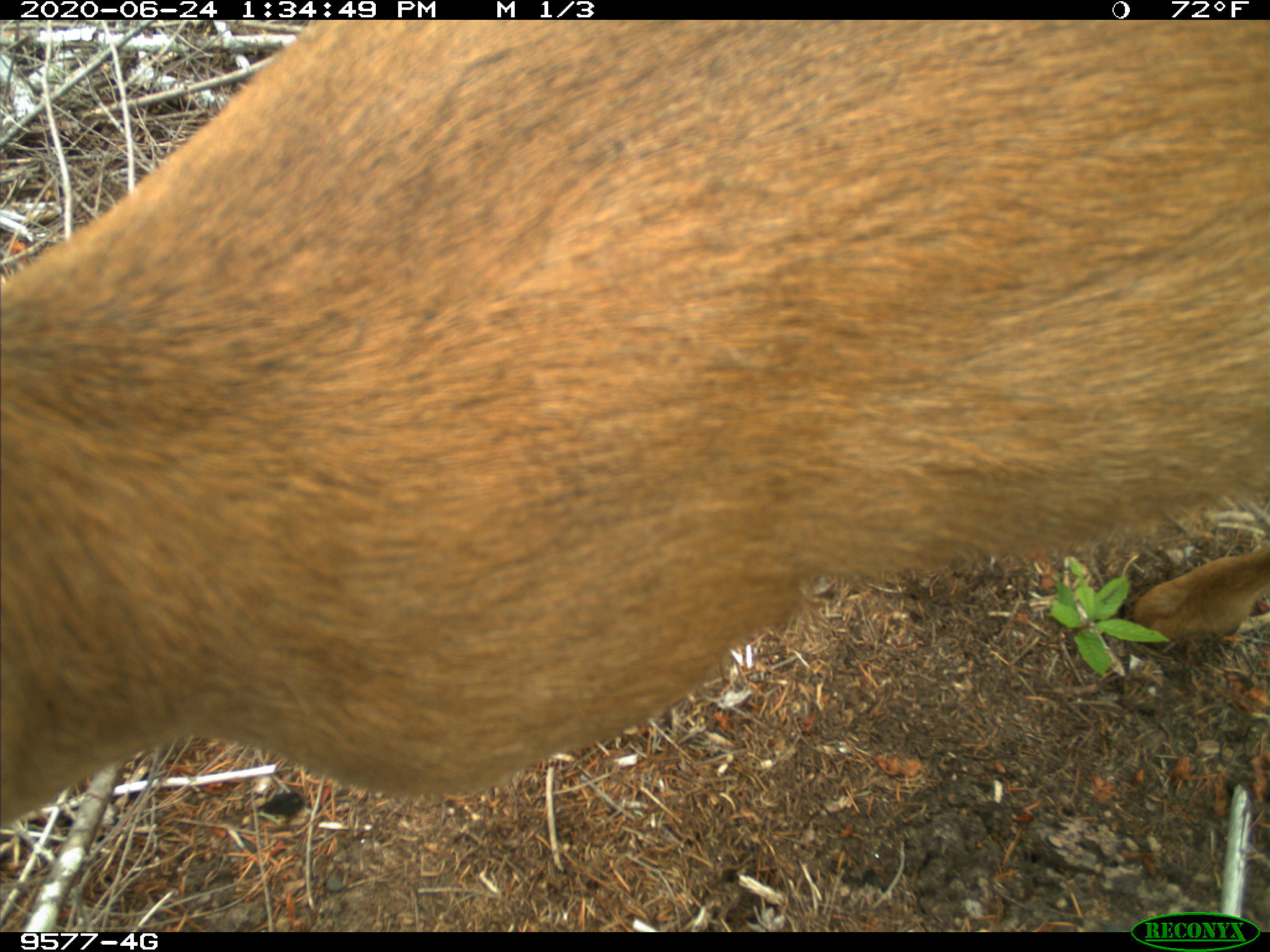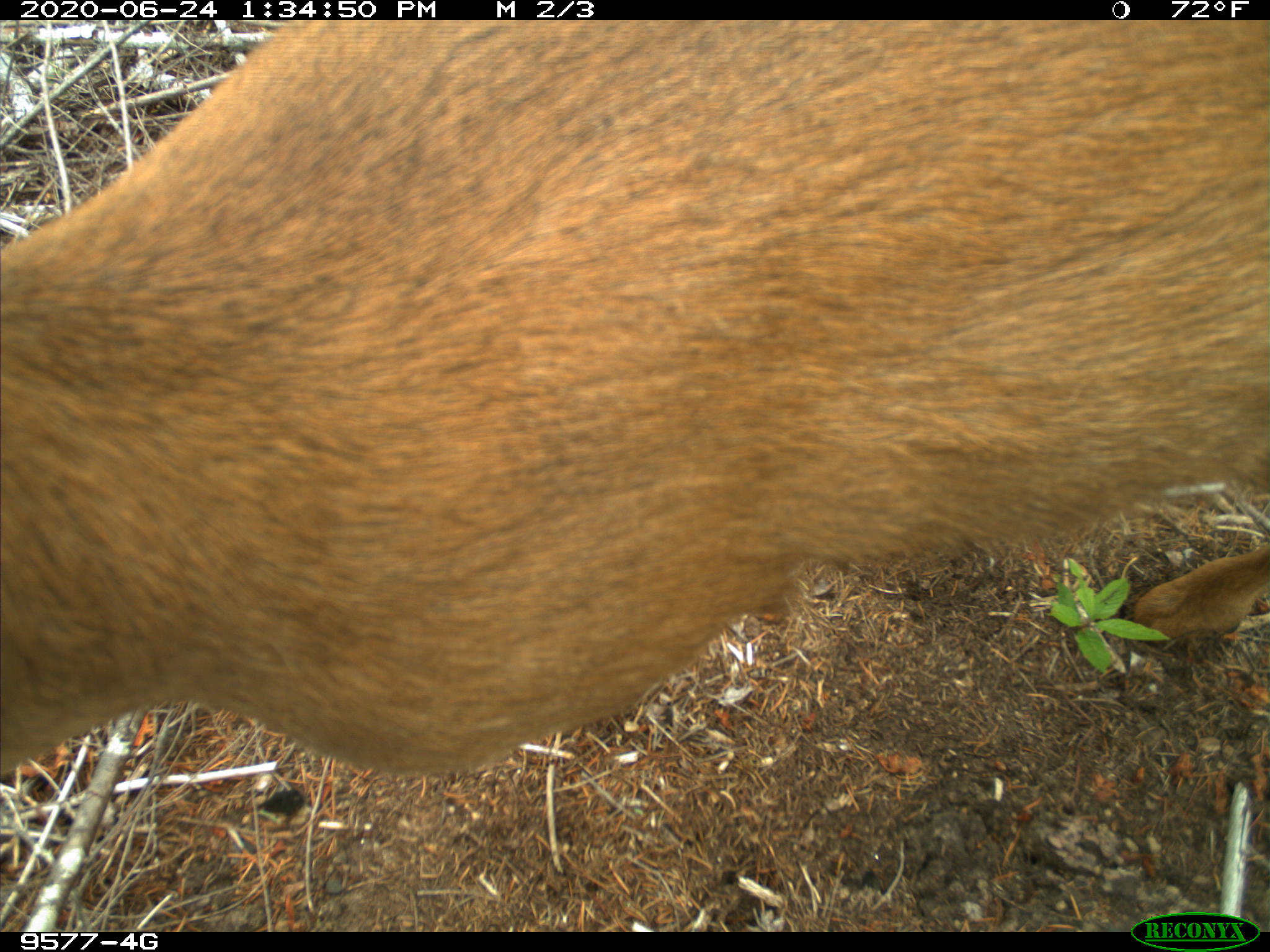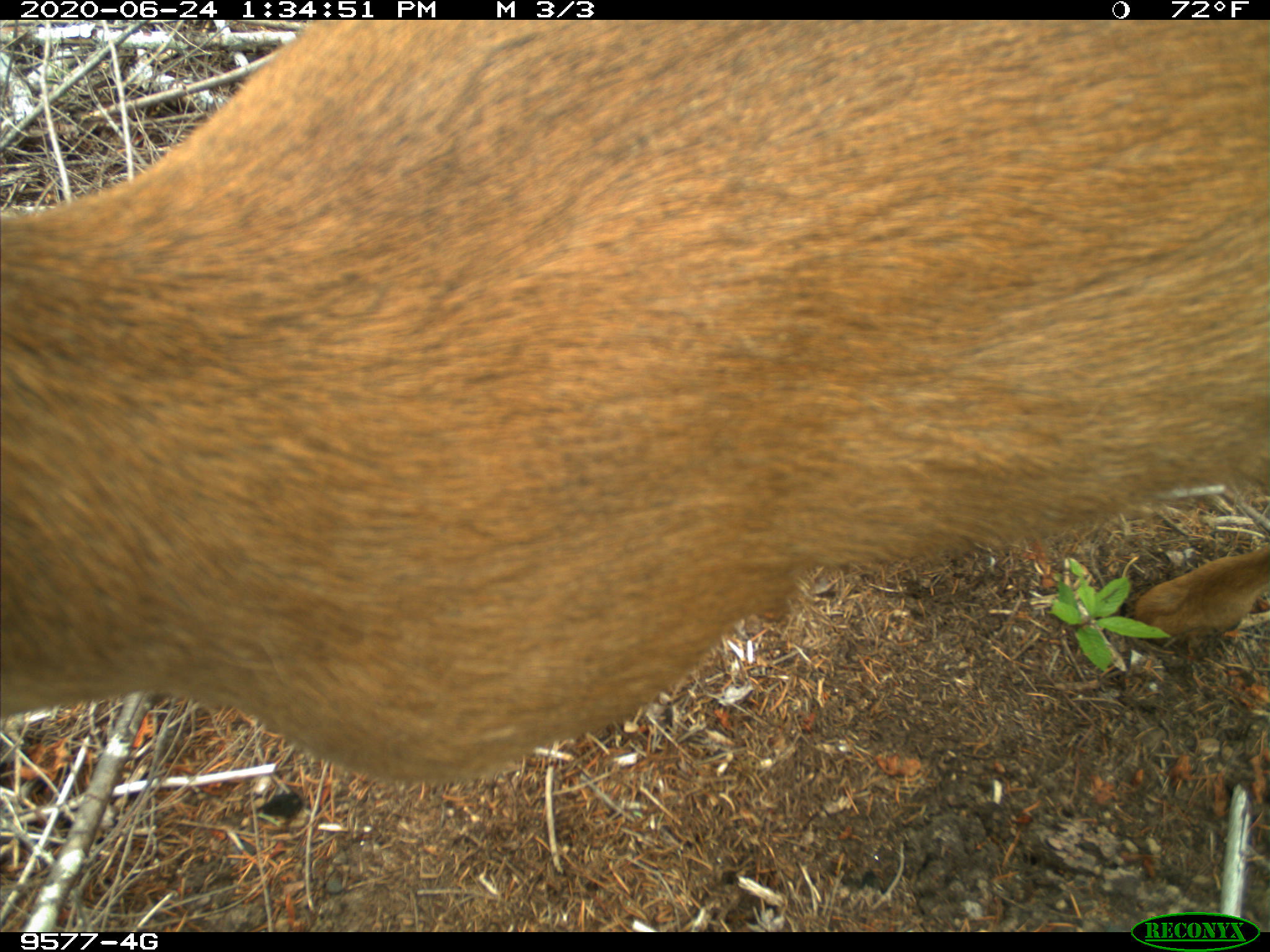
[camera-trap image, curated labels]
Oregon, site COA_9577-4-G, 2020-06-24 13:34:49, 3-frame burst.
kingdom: Animalia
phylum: Chordata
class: Mammalia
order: Artiodactyla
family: Cervidae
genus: Odocoileus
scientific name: Odocoileus hemionus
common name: black-tailed deer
Black-tailed deer (Odocoileus hemionus).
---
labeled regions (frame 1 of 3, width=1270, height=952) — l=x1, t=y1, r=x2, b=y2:
black-tailed deer: l=0, t=23, r=1262, b=838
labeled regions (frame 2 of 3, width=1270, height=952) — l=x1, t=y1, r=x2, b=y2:
black-tailed deer: l=0, t=20, r=1266, b=781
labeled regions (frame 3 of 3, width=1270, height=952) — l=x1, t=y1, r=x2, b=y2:
black-tailed deer: l=0, t=20, r=1264, b=790